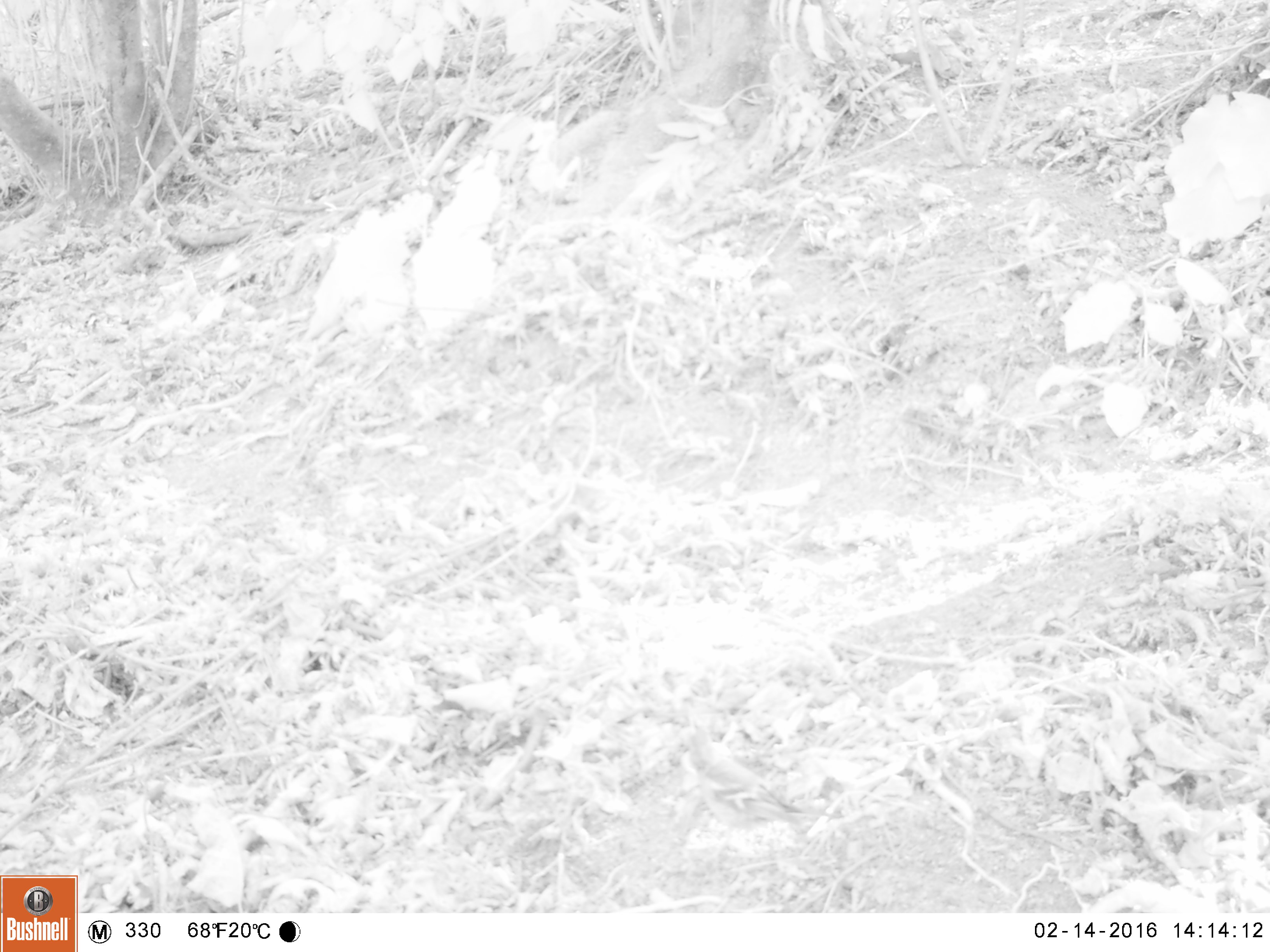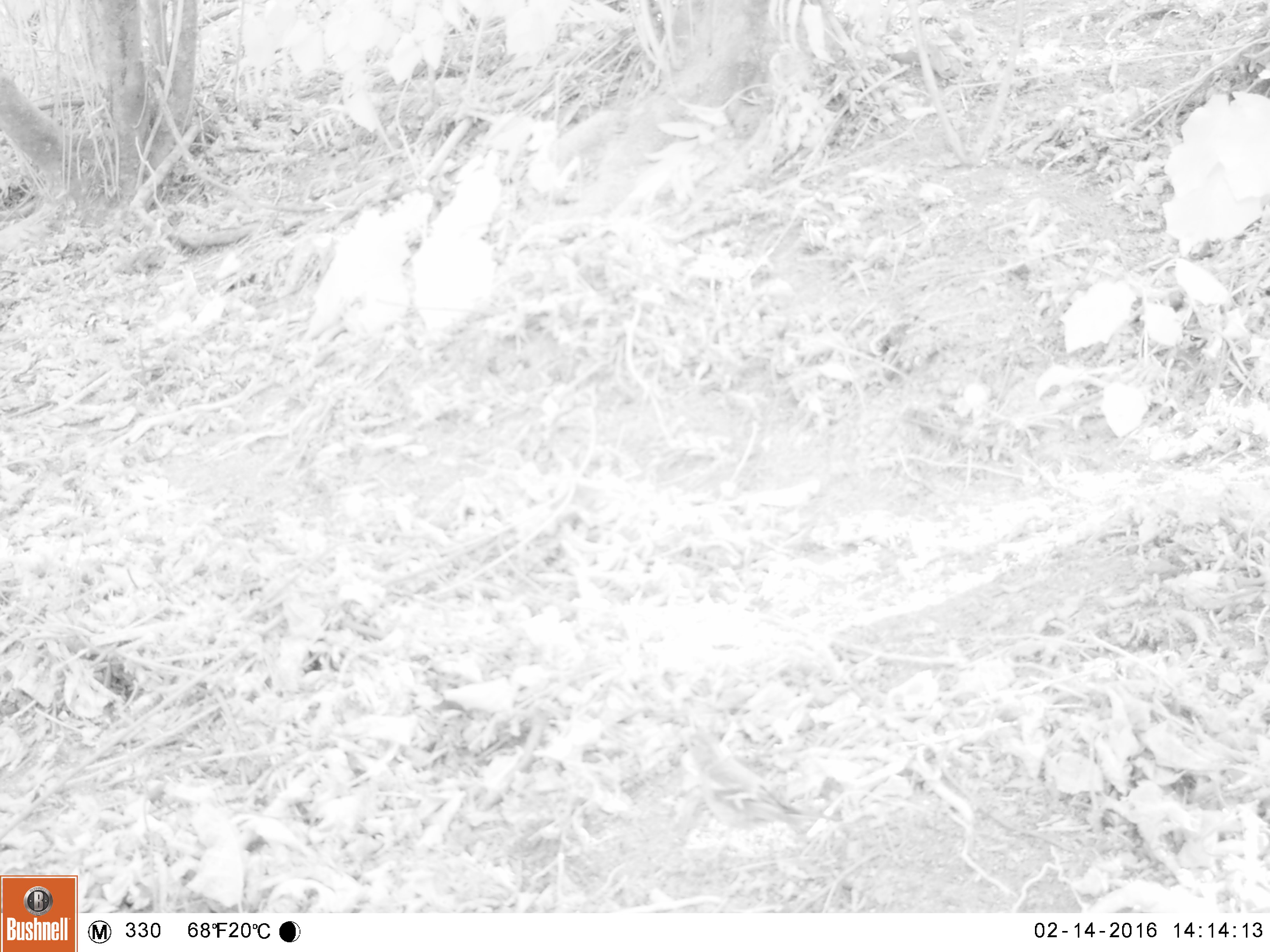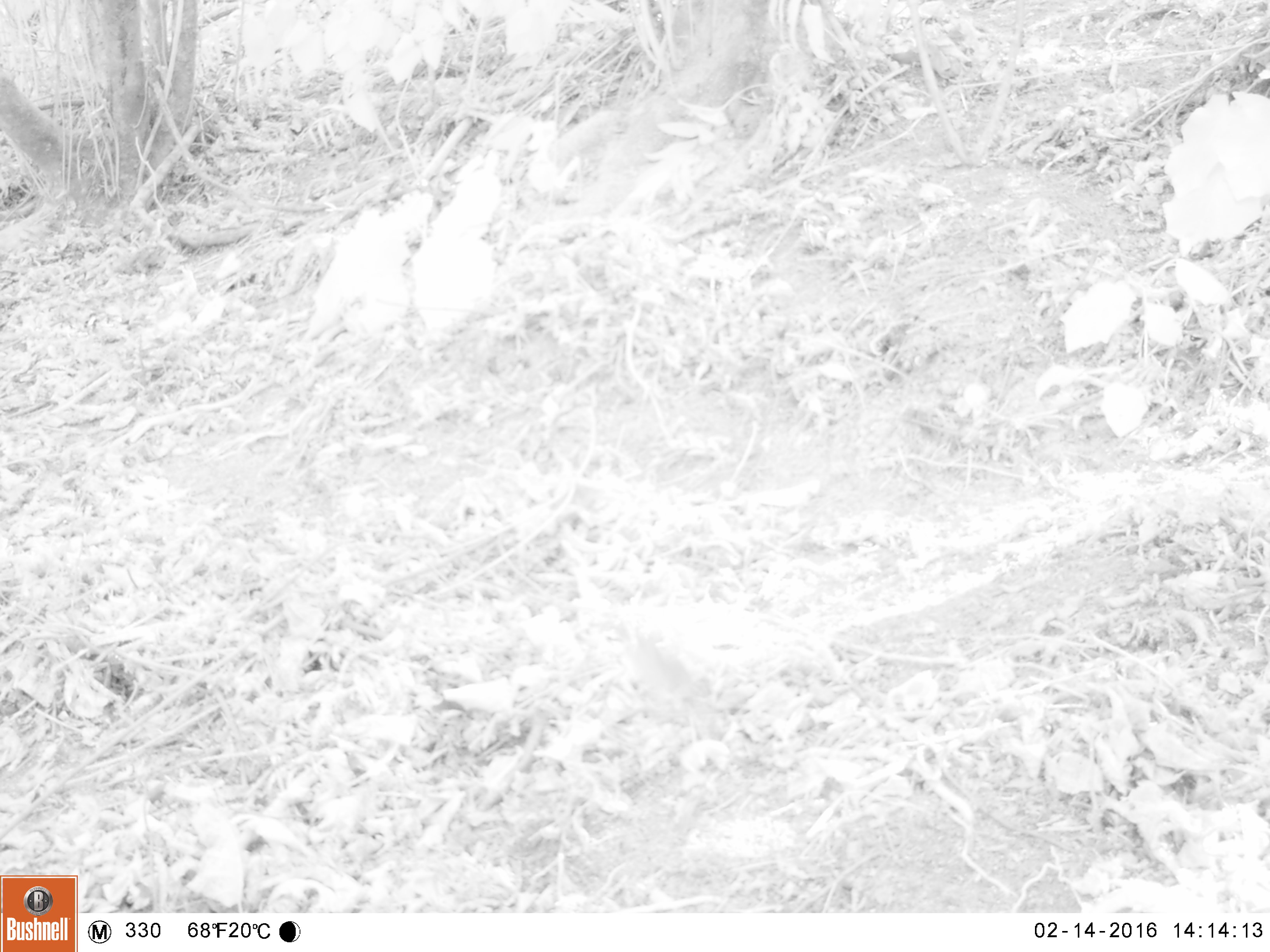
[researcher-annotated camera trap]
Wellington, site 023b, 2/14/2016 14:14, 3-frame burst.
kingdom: Animalia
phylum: Chordata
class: Aves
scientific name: Aves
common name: bird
Bird (Aves).